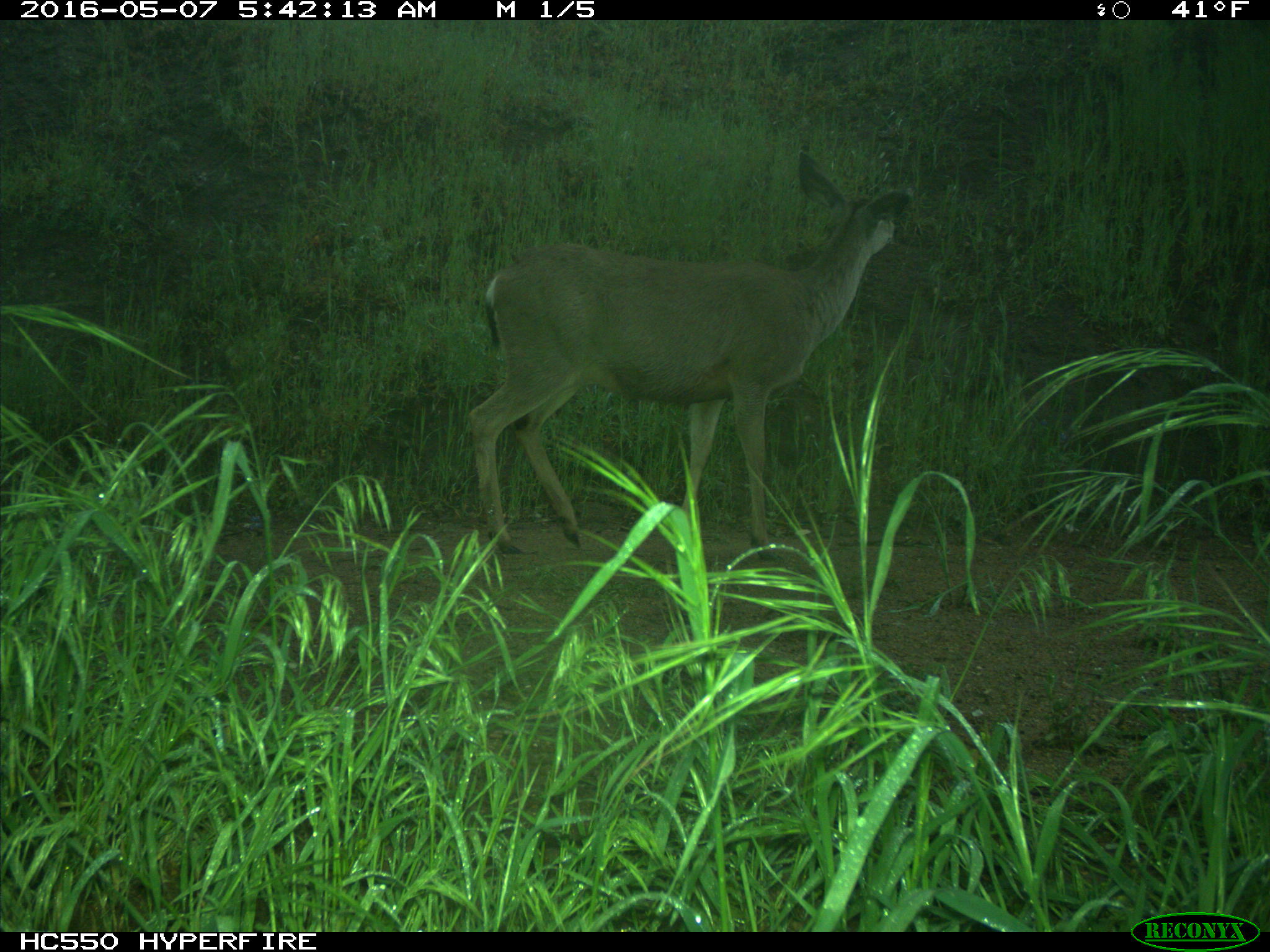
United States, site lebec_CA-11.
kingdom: Animalia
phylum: Chordata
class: Mammalia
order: Artiodactyla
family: Cervidae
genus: Odocoileus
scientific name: Odocoileus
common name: deer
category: unidentified deer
Unidentified deer (deer) (Odocoileus).